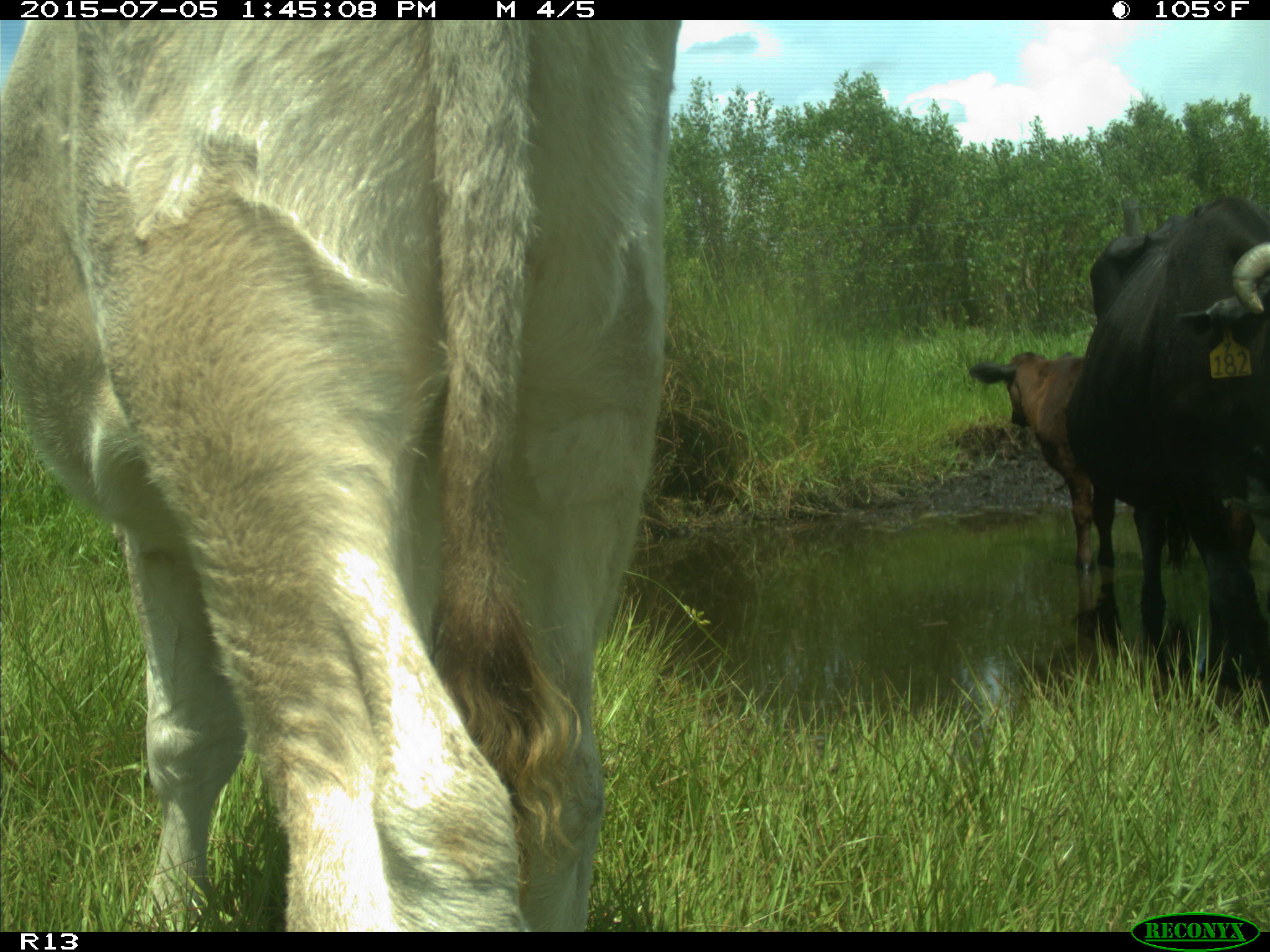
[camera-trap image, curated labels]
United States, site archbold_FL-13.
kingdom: Animalia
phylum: Chordata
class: Mammalia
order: Artiodactyla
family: Bovidae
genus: Bos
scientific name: Bos taurus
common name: domestic cow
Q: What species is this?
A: Bos taurus (domestic cow).